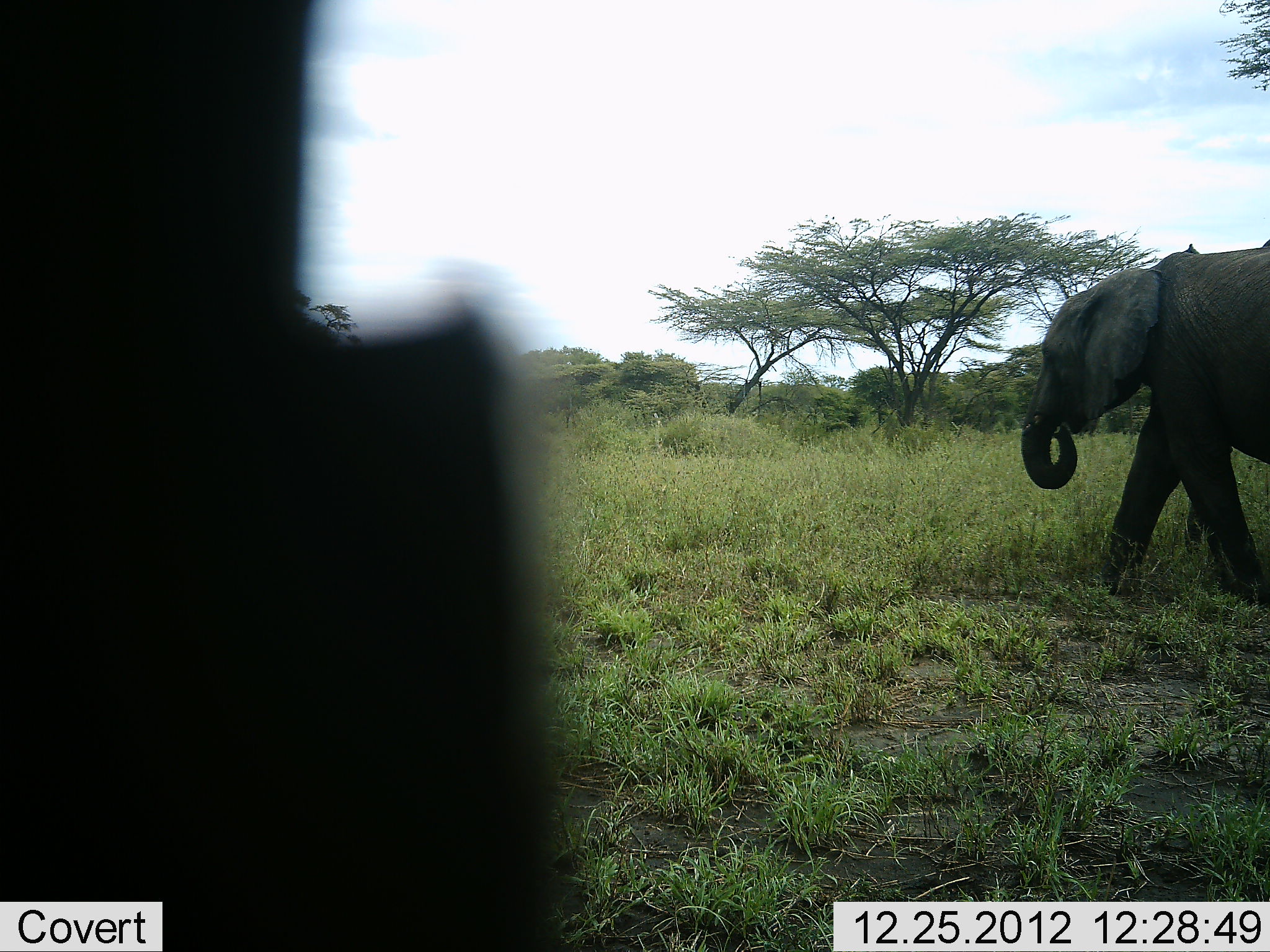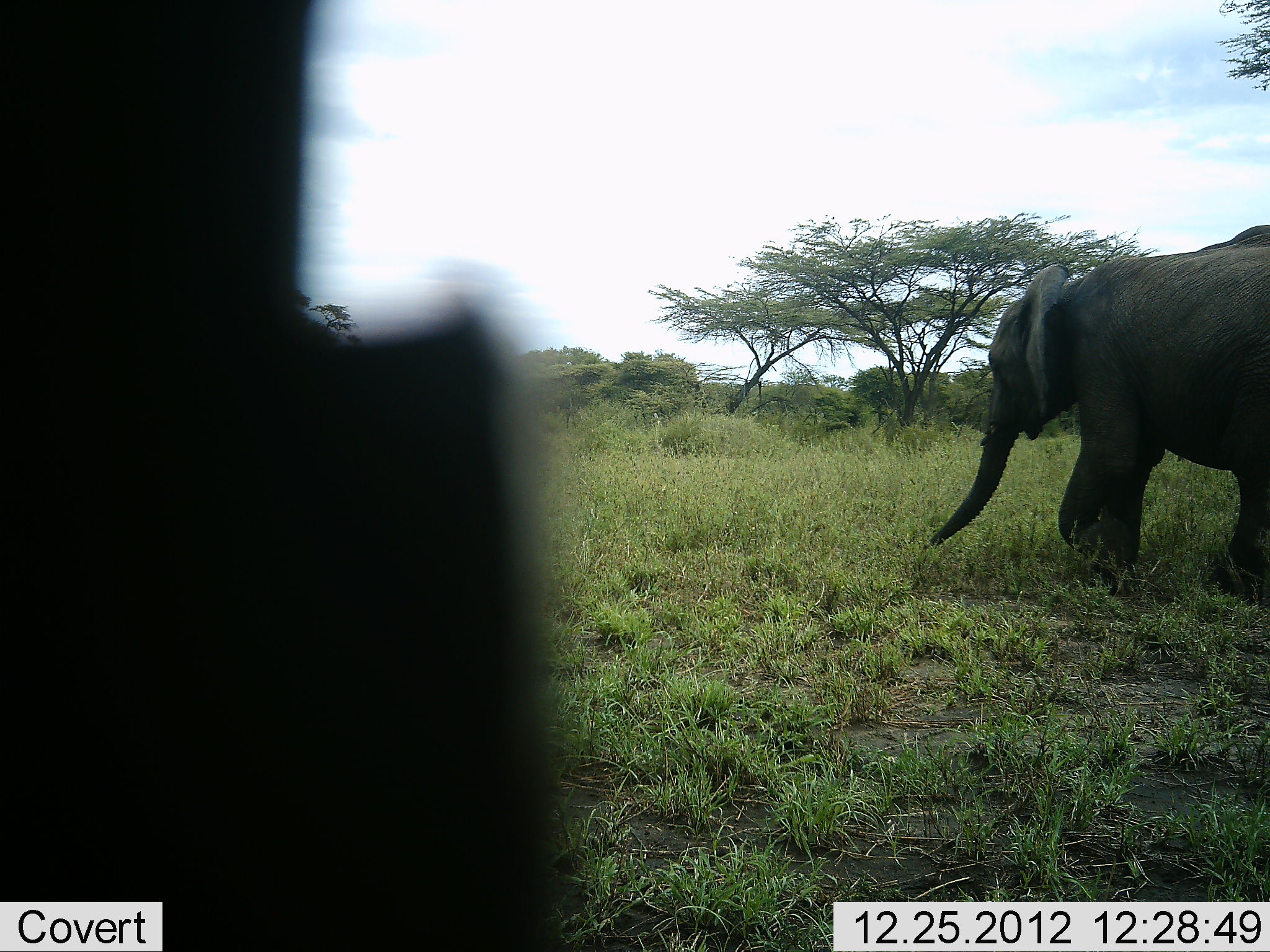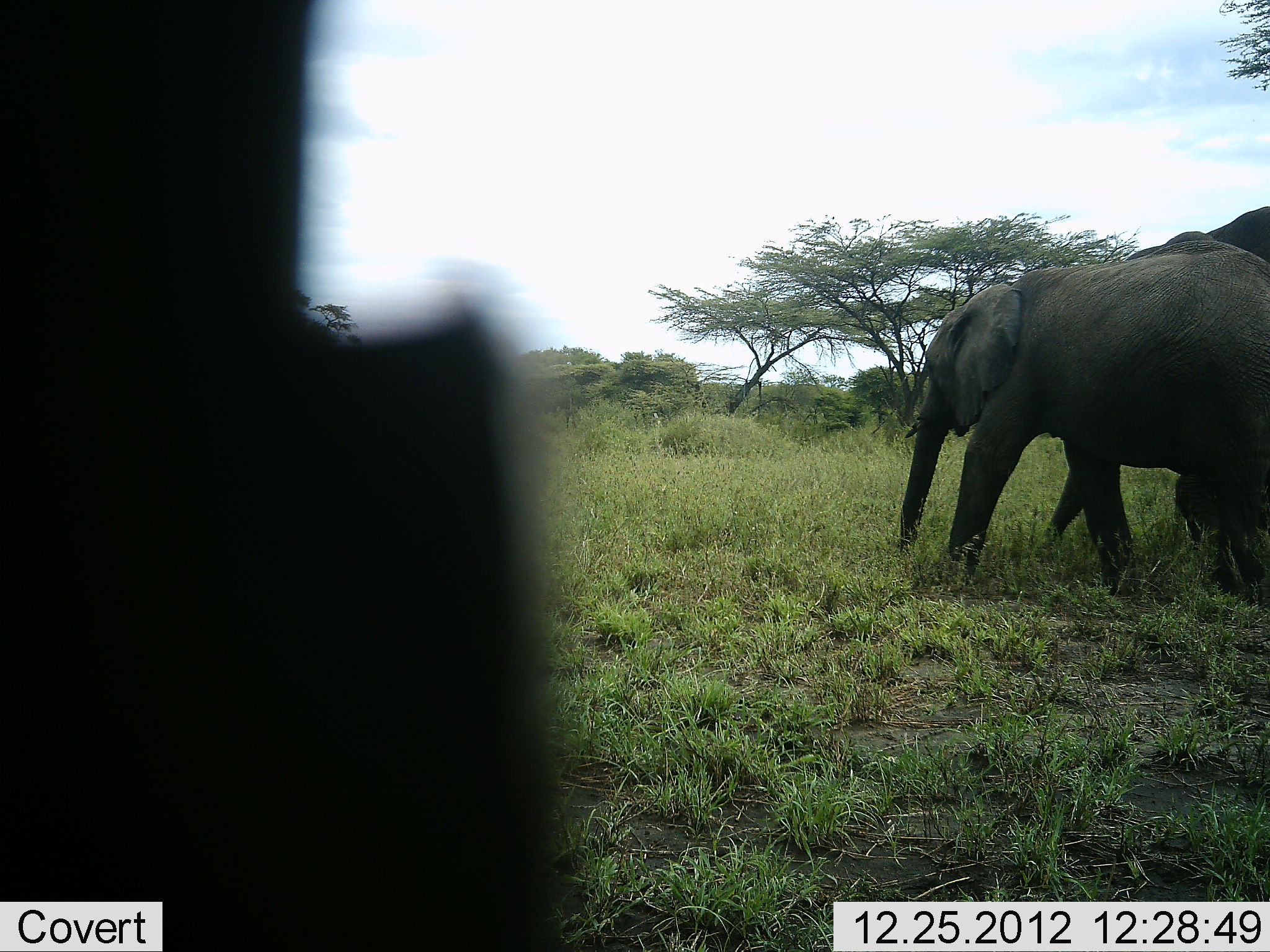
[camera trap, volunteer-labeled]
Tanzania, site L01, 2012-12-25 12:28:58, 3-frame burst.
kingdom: Animalia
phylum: Chordata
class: Mammalia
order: Proboscidea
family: Elephantidae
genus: Loxodonta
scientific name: Loxodonta africana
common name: african bush elephant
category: elephant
Elephant (african bush elephant) (Loxodonta africana), count 2. Behavior (volunteer vote fractions): standing 8%, resting 0%, moving 95%, interacting 3%. Young present (vote fraction): 8%. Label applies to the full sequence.